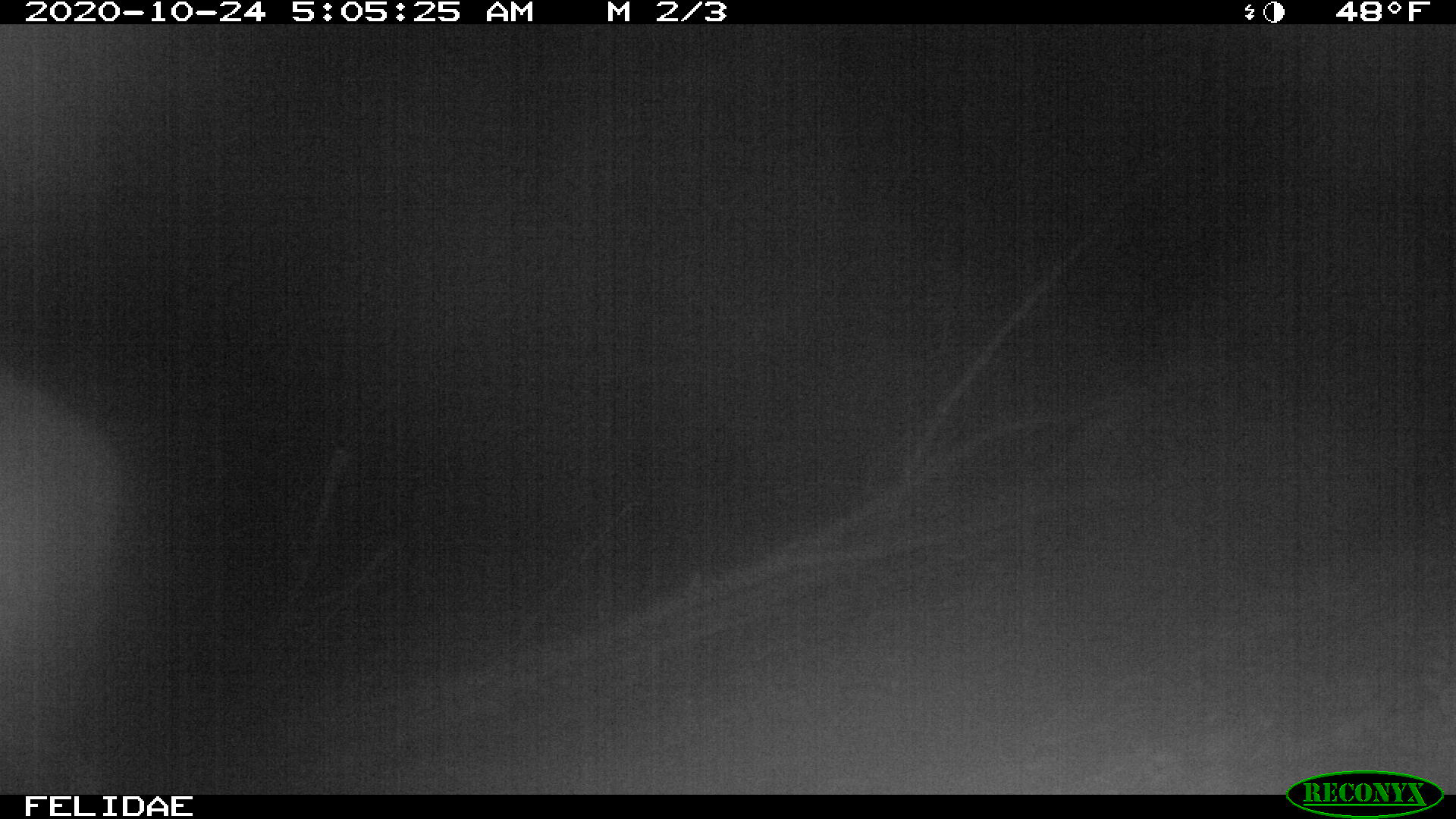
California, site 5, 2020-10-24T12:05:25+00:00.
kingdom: Animalia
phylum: Chordata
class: Mammalia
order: Artiodactyla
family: Cervidae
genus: Odocoileus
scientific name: Odocoileus hemionus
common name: mule deer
Mule deer (Odocoileus hemionus).